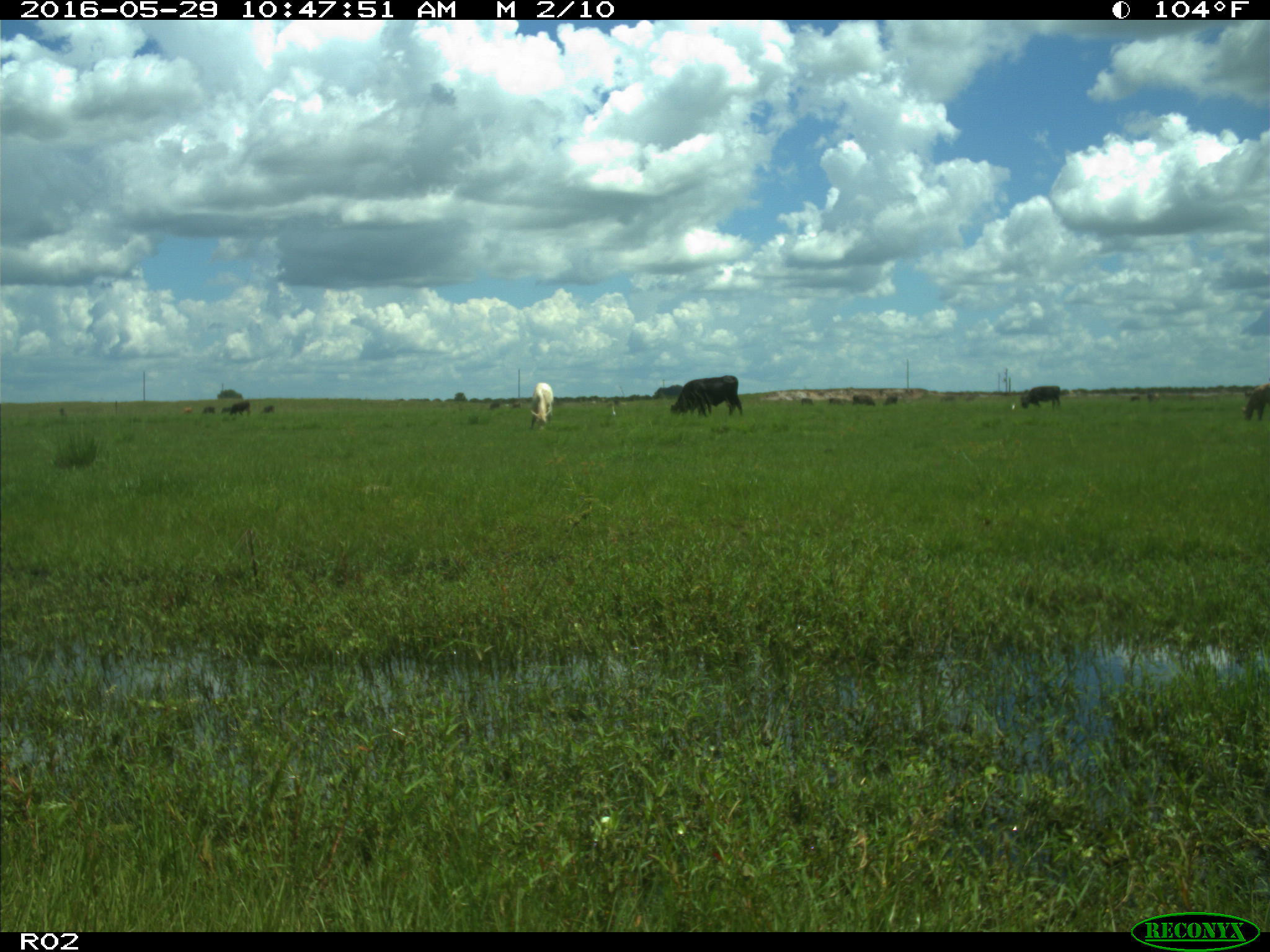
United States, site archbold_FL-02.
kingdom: Animalia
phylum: Chordata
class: Mammalia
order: Artiodactyla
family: Bovidae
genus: Bos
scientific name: Bos taurus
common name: domestic cow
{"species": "Bos taurus (domestic cow)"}